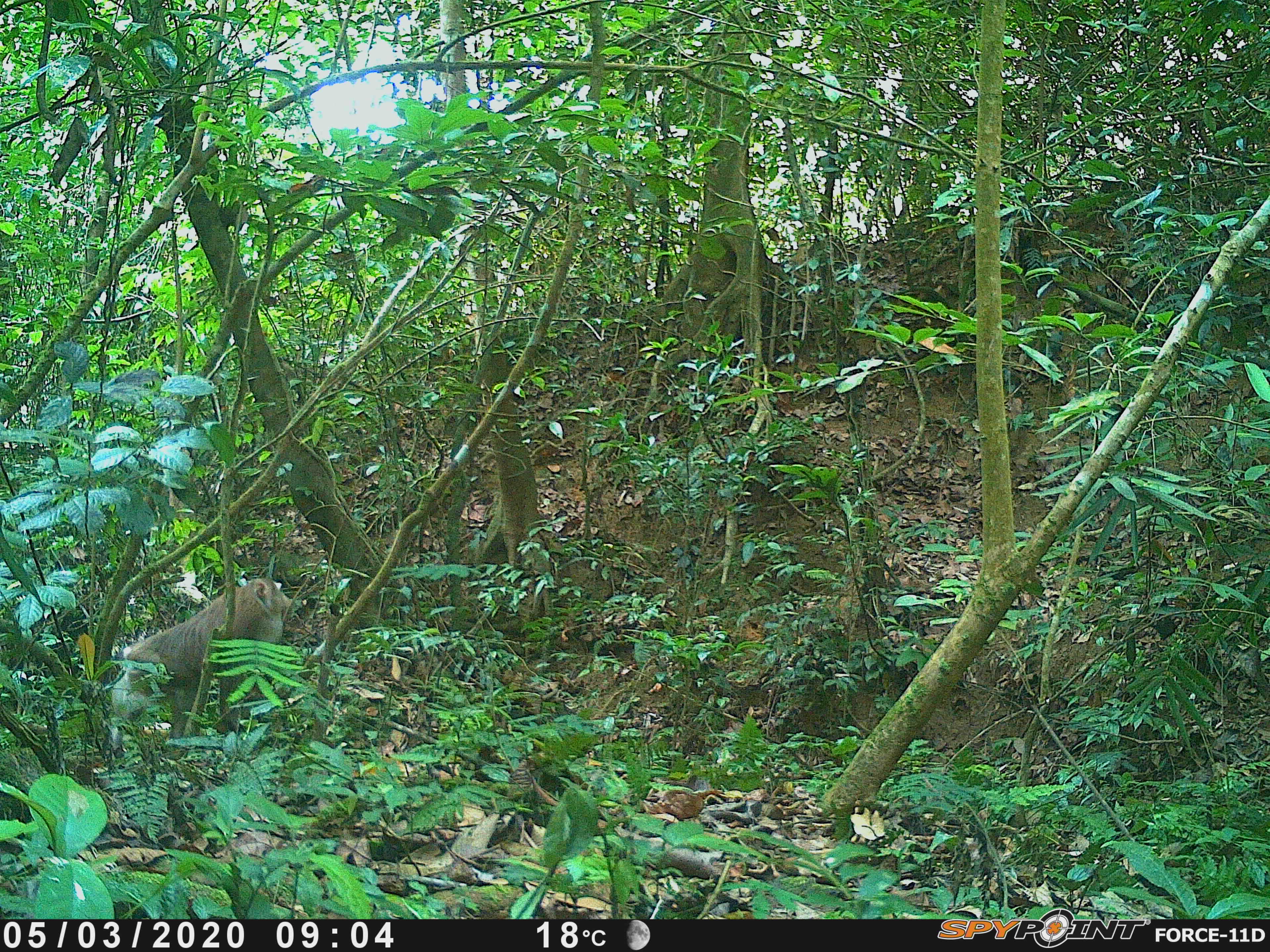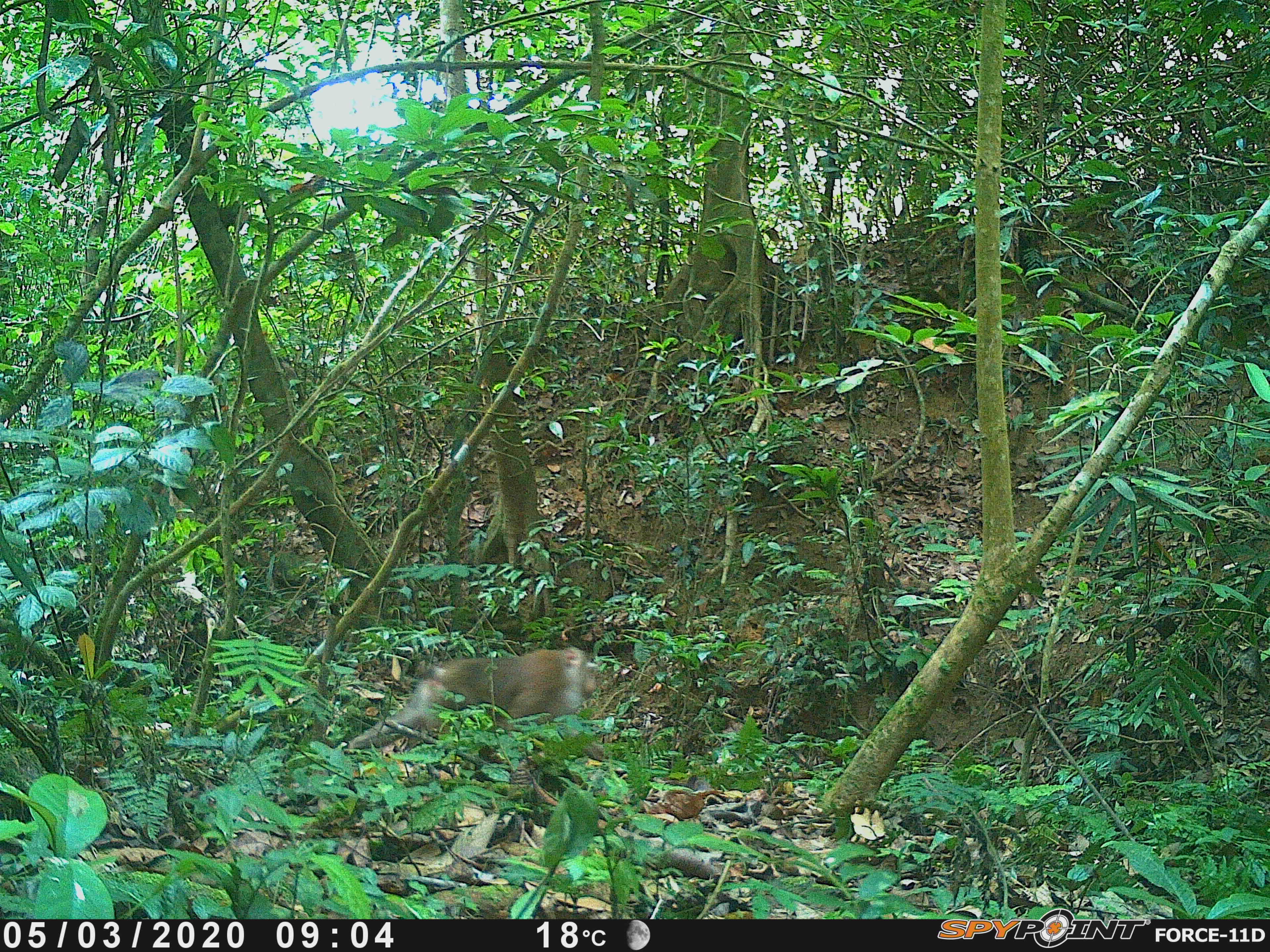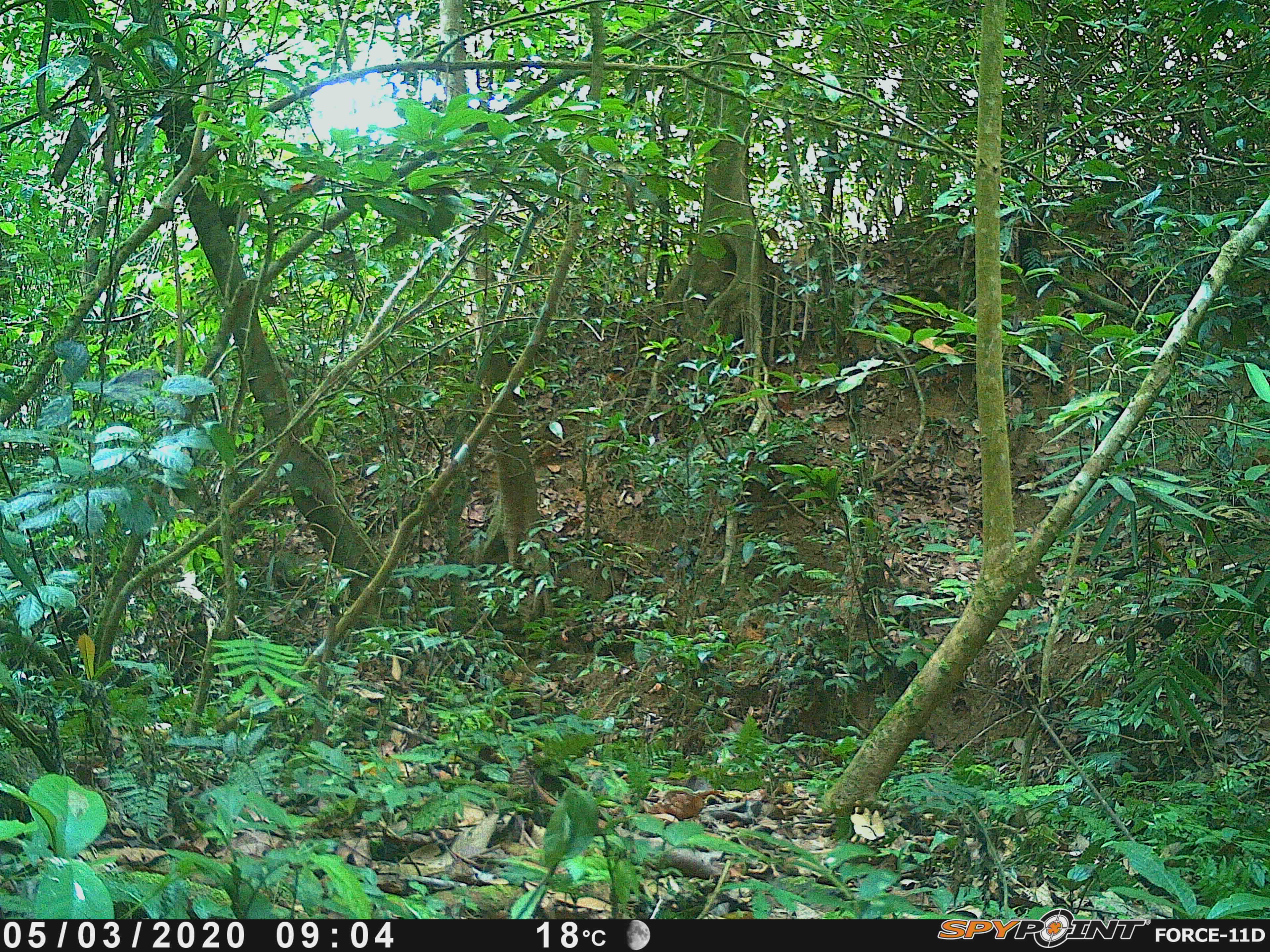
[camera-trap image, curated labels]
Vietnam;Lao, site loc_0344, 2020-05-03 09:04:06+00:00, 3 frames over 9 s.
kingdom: Animalia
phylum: Chordata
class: Mammalia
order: Primates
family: Cercopithecidae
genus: Macaca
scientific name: Macaca nemestrina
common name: pig-tailed macaque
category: pig tailed macaque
Pig tailed macaque (pig-tailed macaque) (Macaca nemestrina). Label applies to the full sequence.